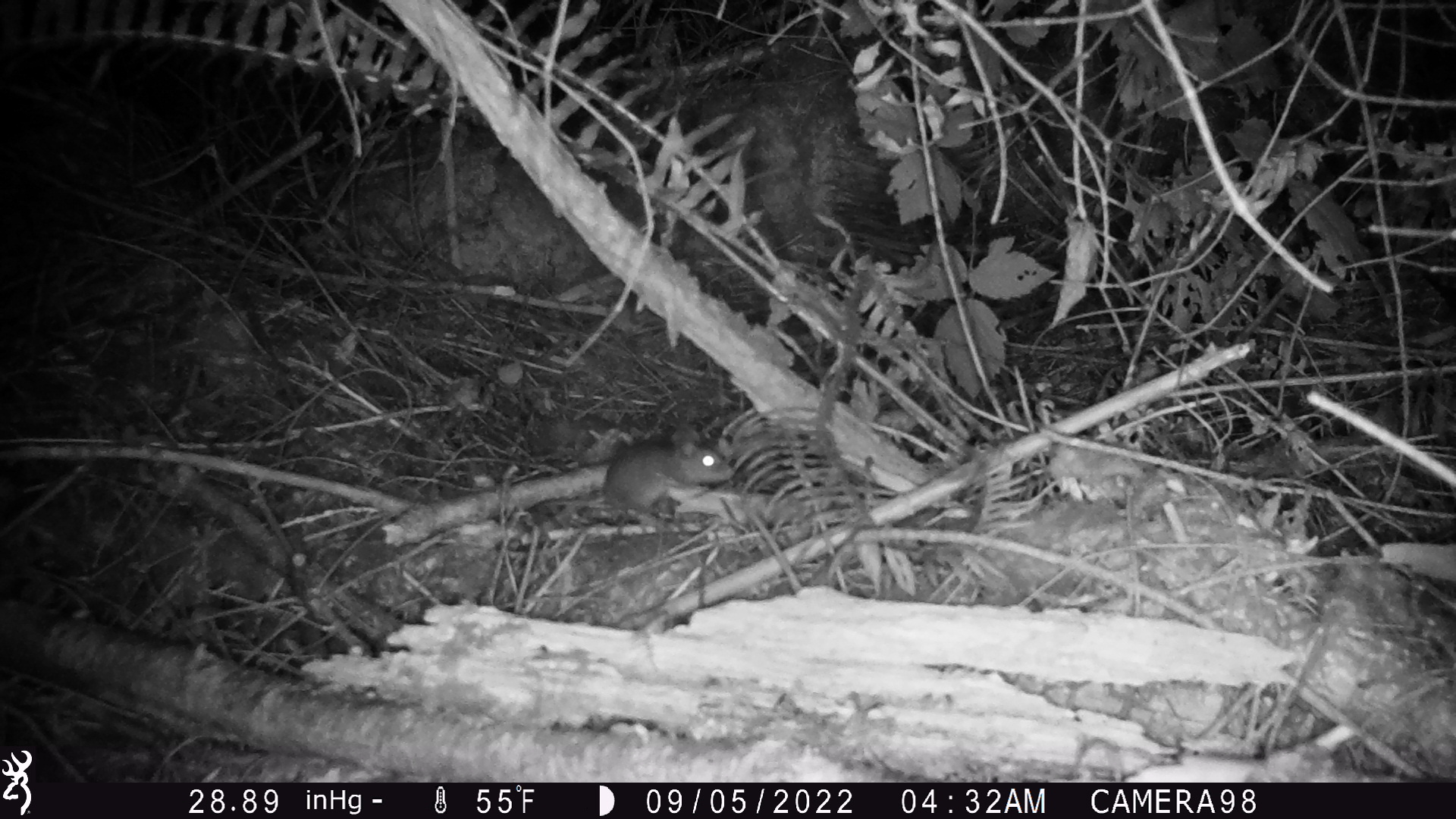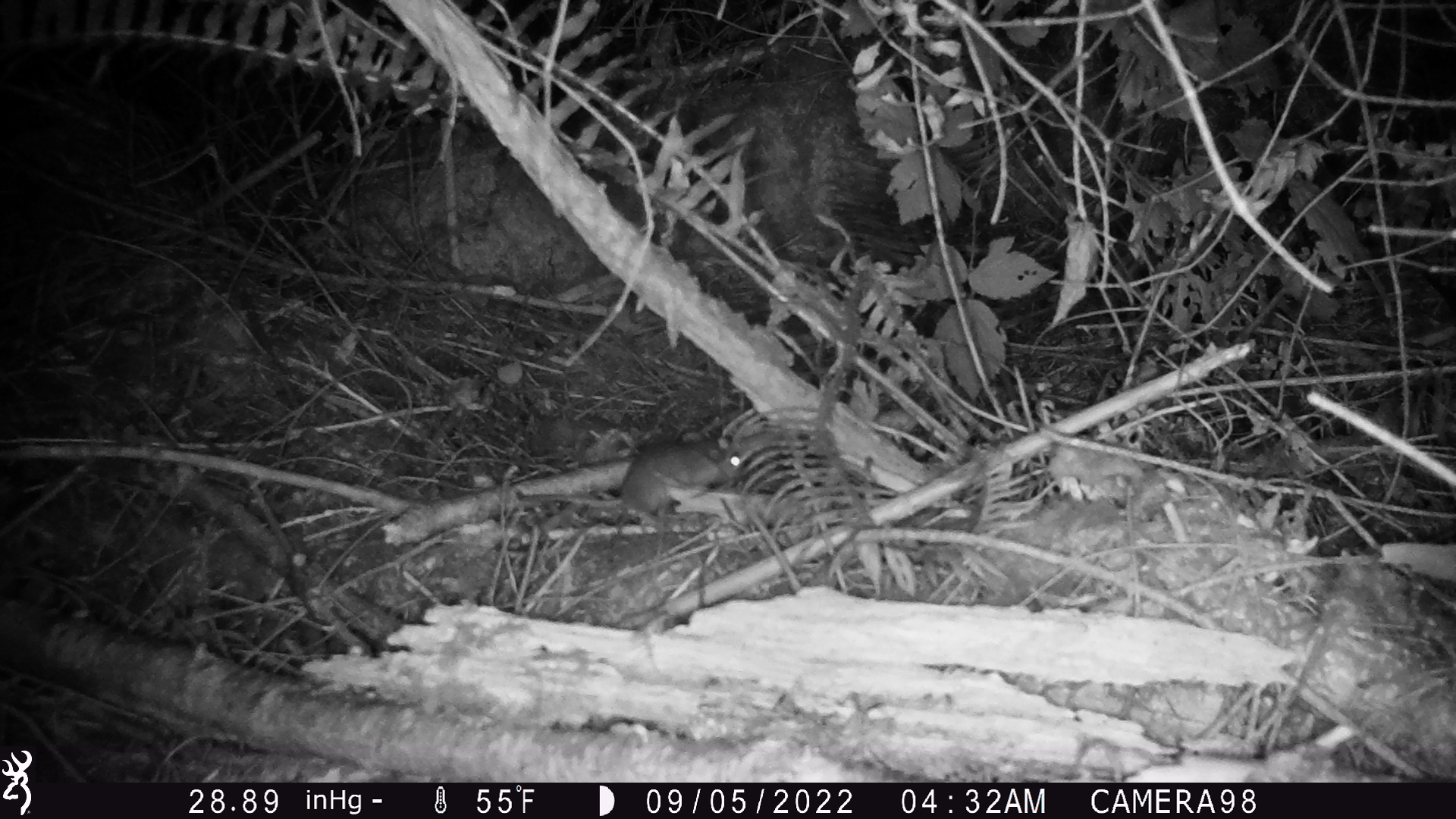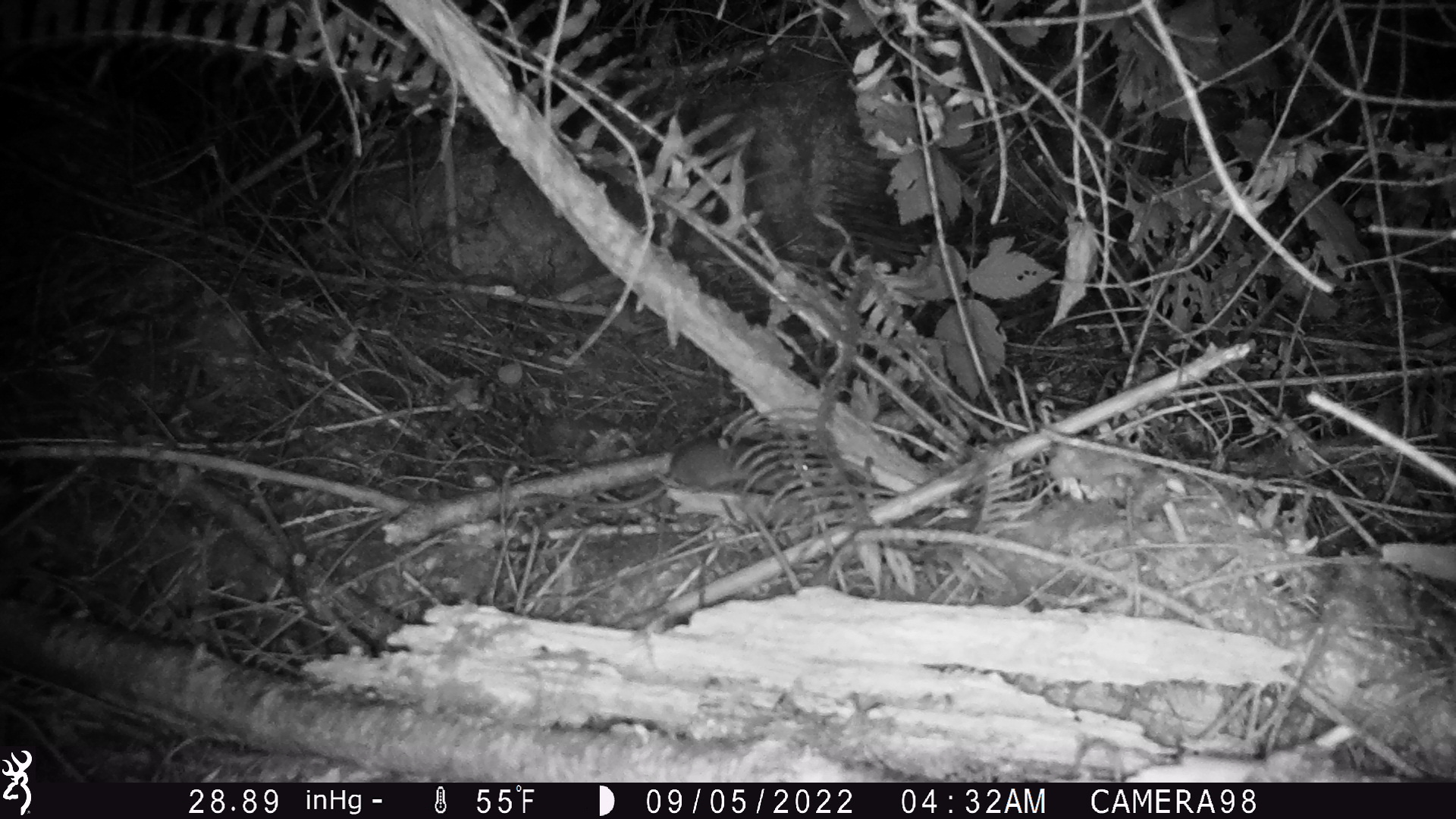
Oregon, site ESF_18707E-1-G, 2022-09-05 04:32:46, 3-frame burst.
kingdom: Animalia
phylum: Chordata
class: Mammalia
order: Rodentia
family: Cricetidae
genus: Neotoma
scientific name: Neotoma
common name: woodrats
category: neotoma species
Neotoma species (woodrats) (Neotoma).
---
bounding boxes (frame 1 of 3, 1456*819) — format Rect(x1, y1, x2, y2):
neotoma species: Rect(510, 413, 733, 543)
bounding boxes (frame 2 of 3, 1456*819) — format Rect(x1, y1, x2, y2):
neotoma species: Rect(500, 433, 758, 527)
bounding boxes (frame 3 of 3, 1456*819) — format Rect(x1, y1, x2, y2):
neotoma species: Rect(503, 432, 823, 533)